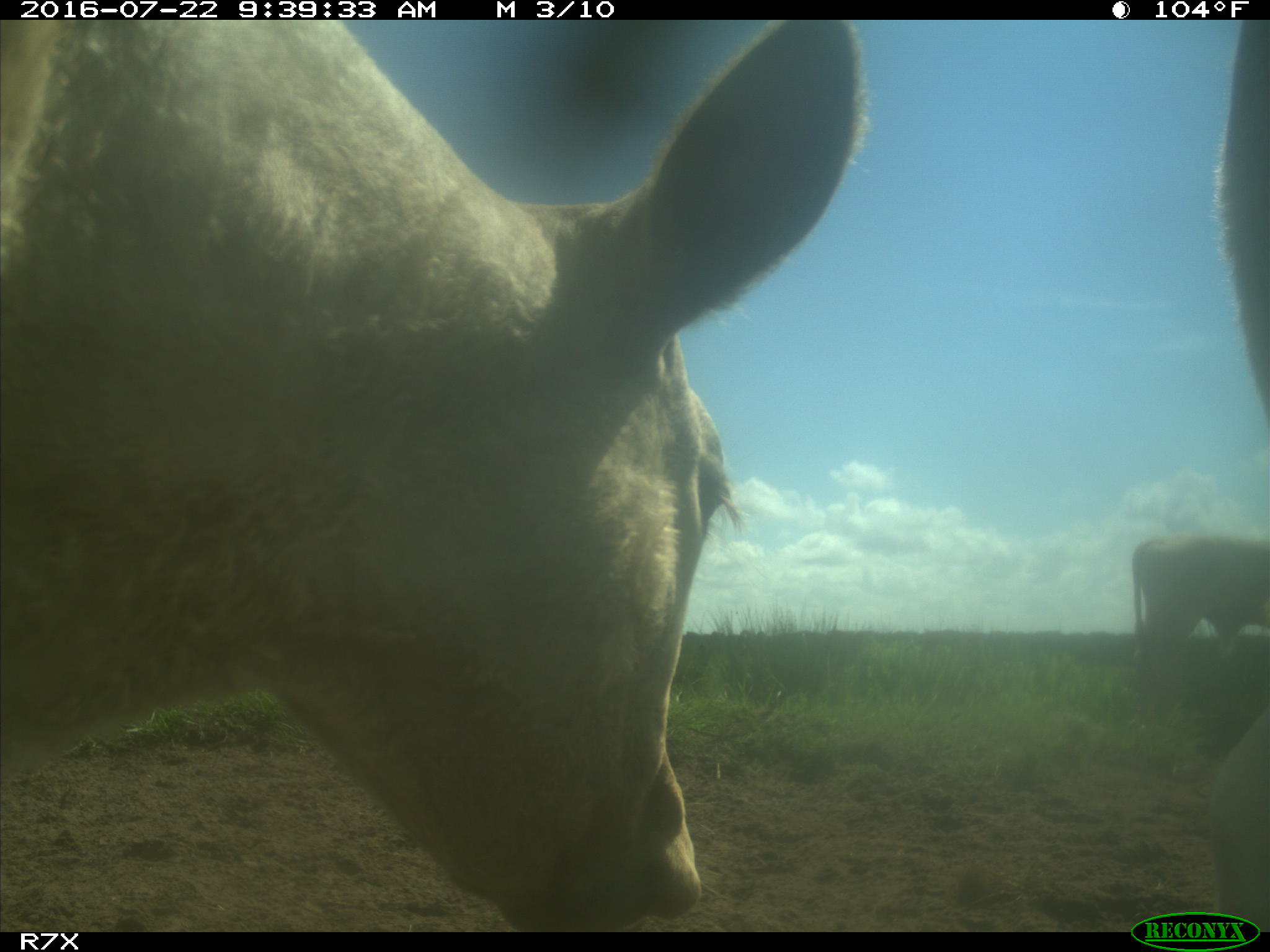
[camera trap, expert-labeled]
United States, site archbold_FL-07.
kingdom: Animalia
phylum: Chordata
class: Mammalia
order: Artiodactyla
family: Bovidae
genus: Bos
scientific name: Bos taurus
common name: domestic cow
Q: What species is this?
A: Bos taurus (domestic cow).